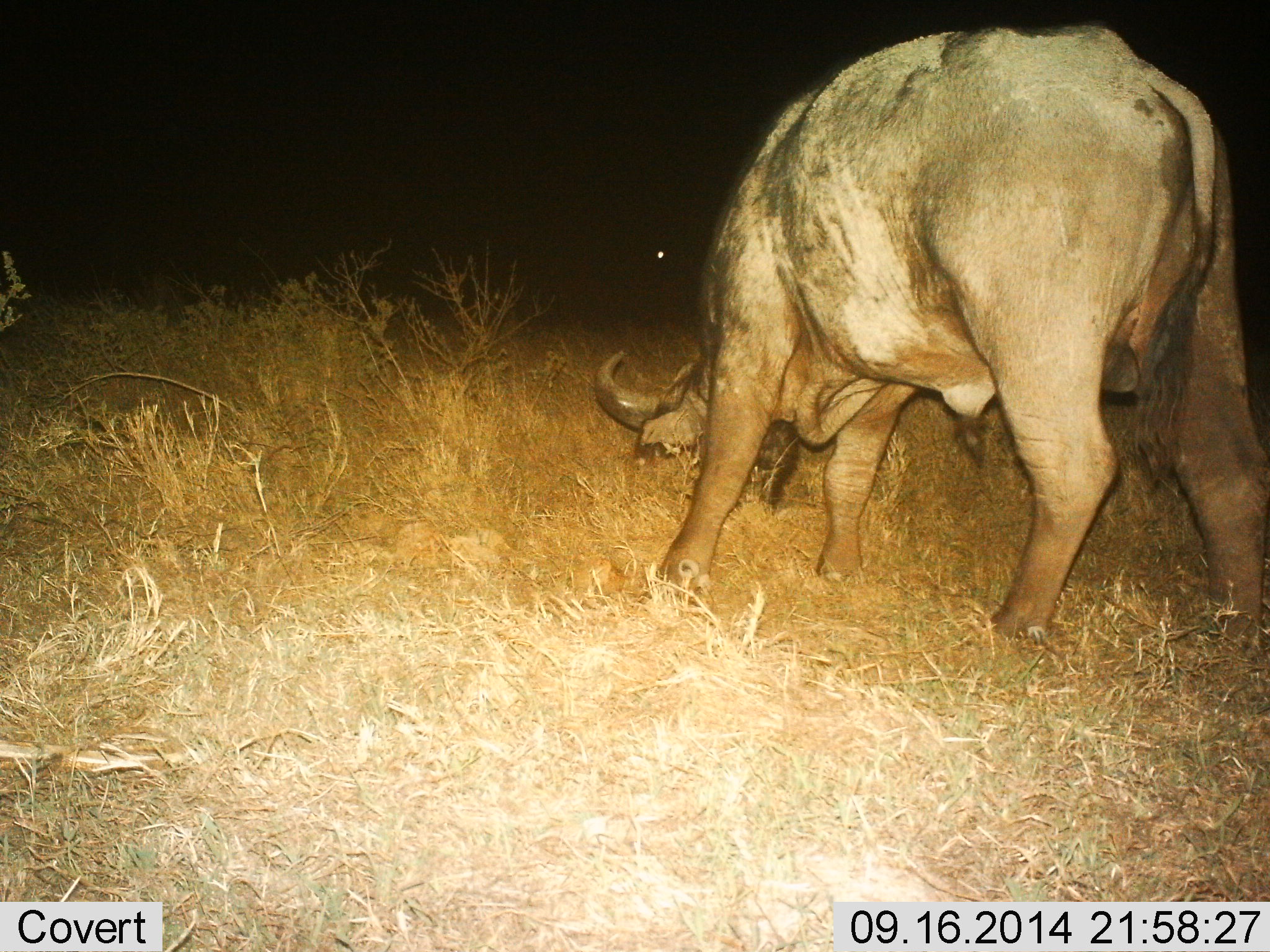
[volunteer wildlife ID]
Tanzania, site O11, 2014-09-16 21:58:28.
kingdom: Animalia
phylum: Chordata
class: Mammalia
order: Artiodactyla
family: Bovidae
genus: Syncerus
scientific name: Syncerus caffer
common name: cape buffalo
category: buffalo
Buffalo (cape buffalo) (Syncerus caffer), count 1. Behavior (volunteer vote fractions): standing 10%, resting 0%, moving 0%, interacting 0%. Young present (vote fraction): 0%. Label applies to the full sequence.